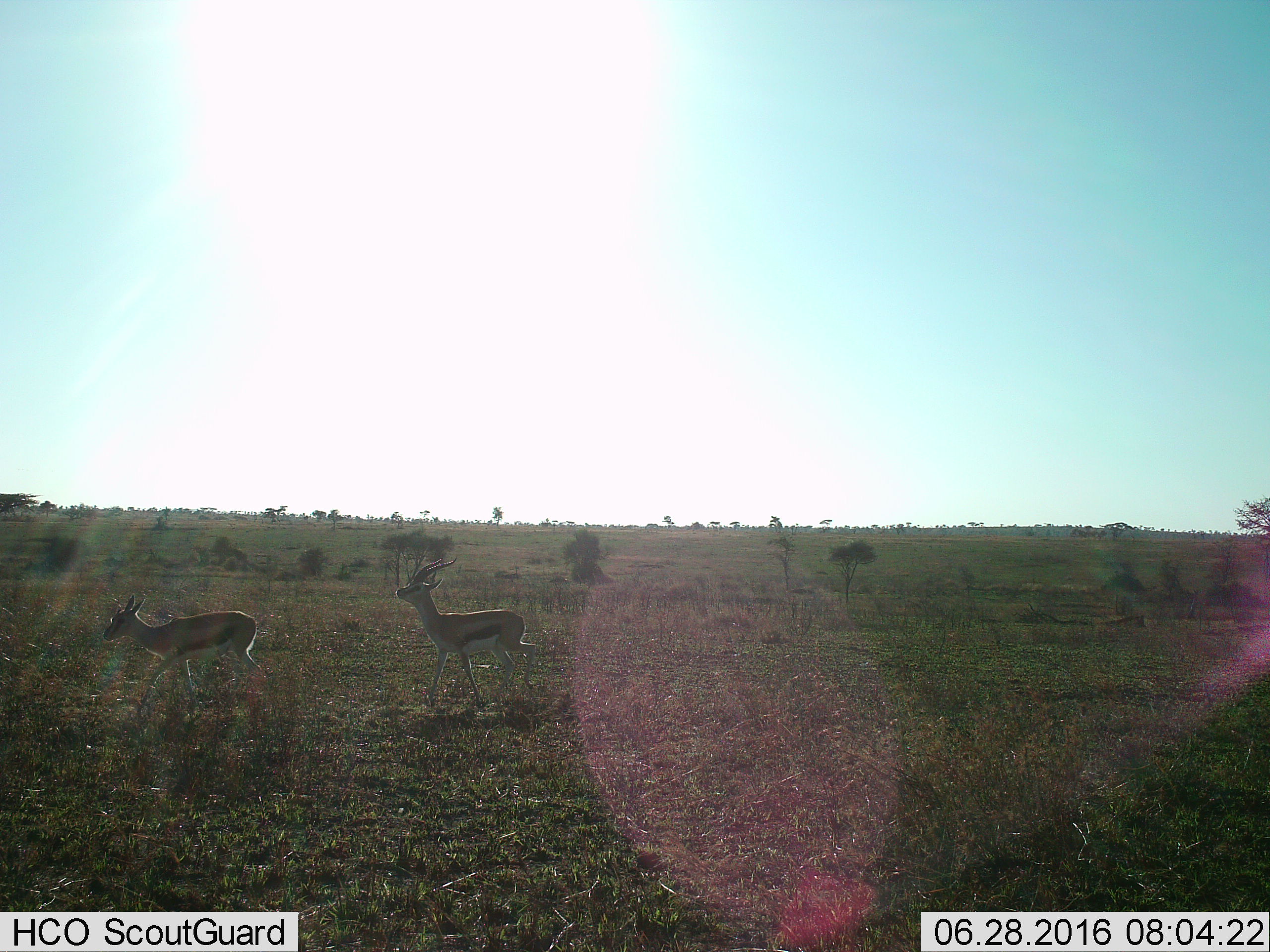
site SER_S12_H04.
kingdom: Animalia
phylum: Chordata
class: Mammalia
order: Artiodactyla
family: Bovidae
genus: Eudorcas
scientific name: Eudorcas thomsonii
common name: thomson's gazelle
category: gazellethomsons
Gazellethomsons (thomson's gazelle) (Eudorcas thomsonii), count 2. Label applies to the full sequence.